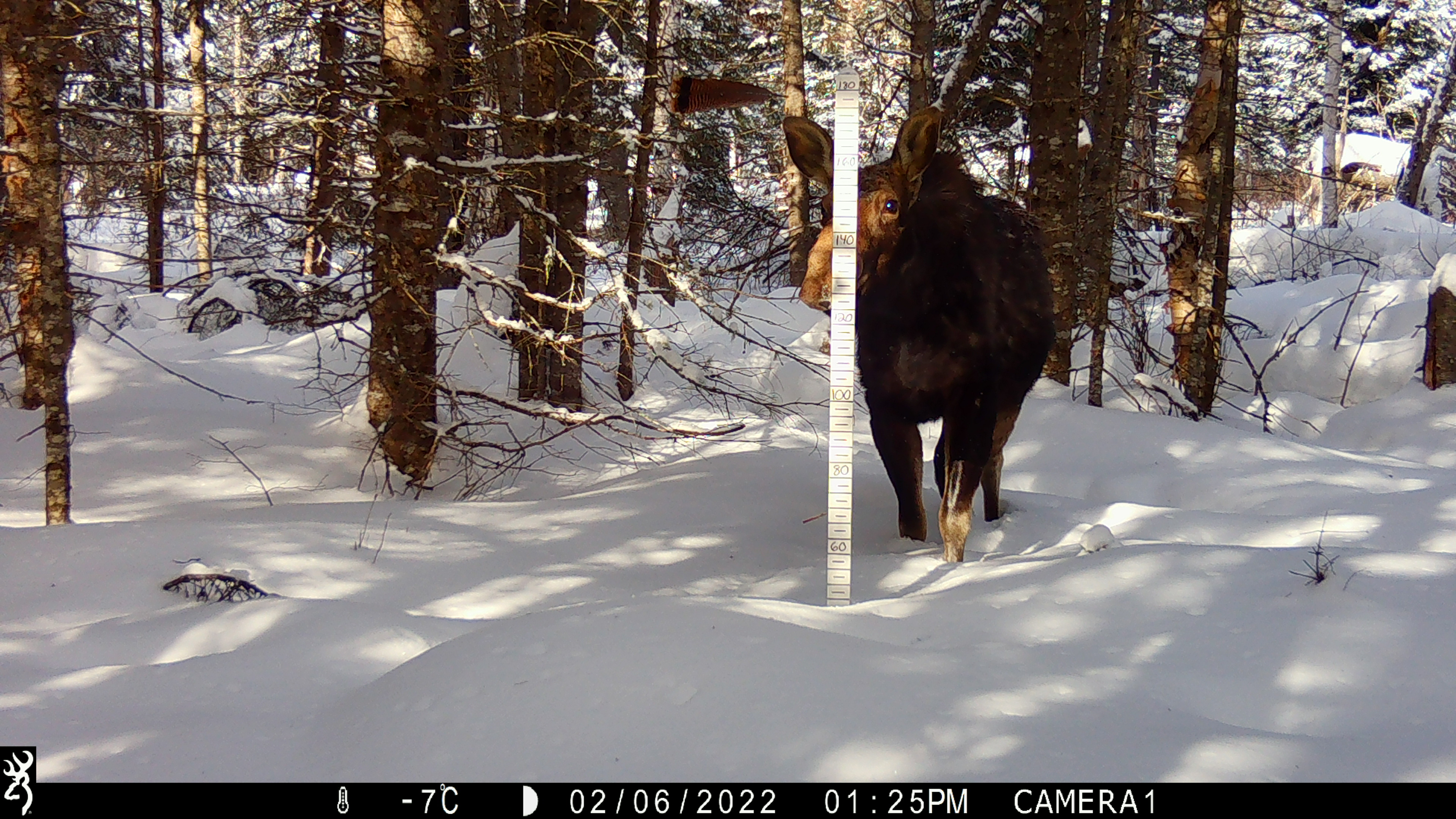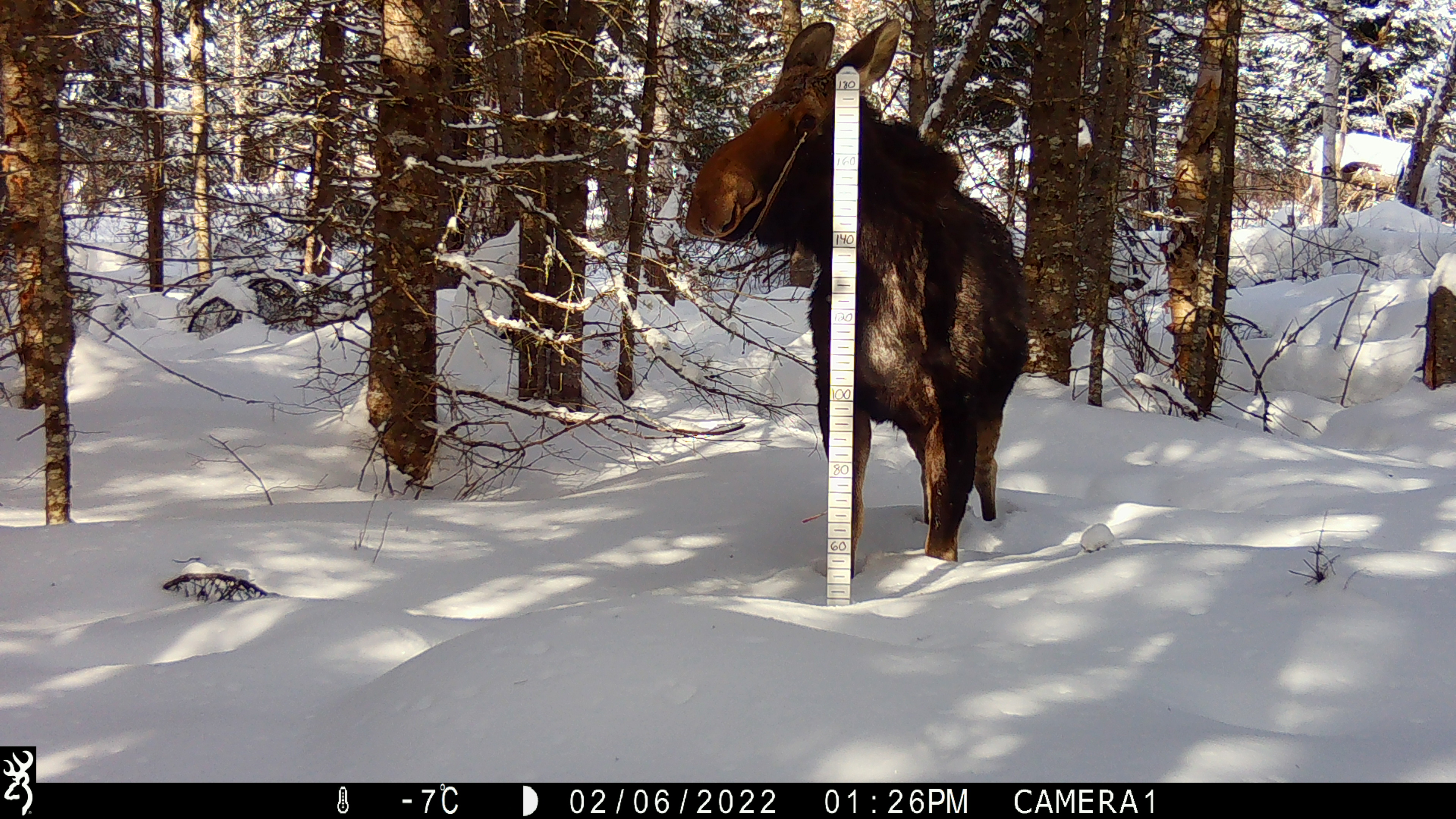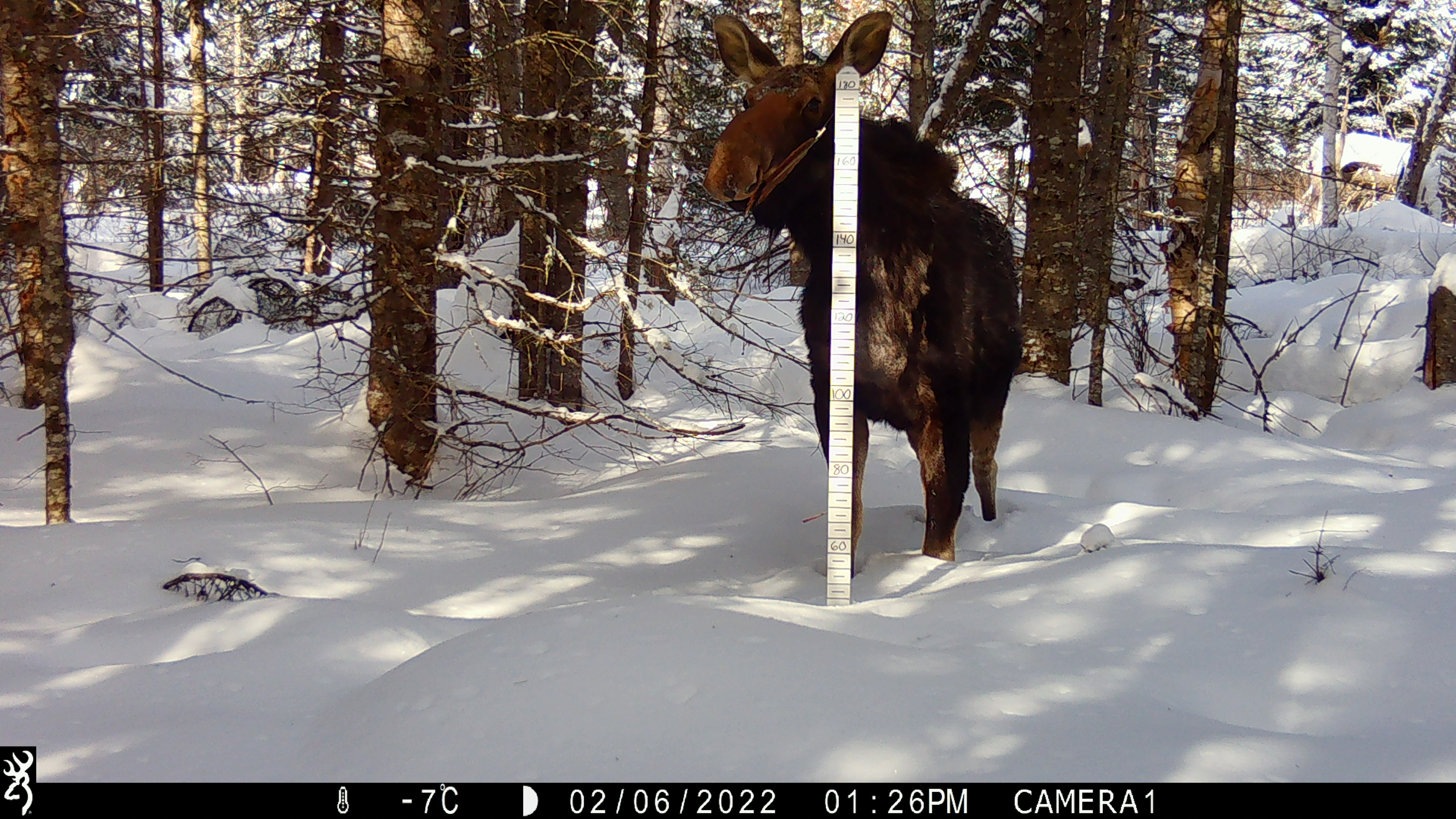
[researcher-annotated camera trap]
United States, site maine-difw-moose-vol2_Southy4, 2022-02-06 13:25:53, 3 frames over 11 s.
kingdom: Animalia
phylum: Chordata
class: Mammalia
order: Artiodactyla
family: Cervidae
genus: Alces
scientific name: Alces alces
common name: moose